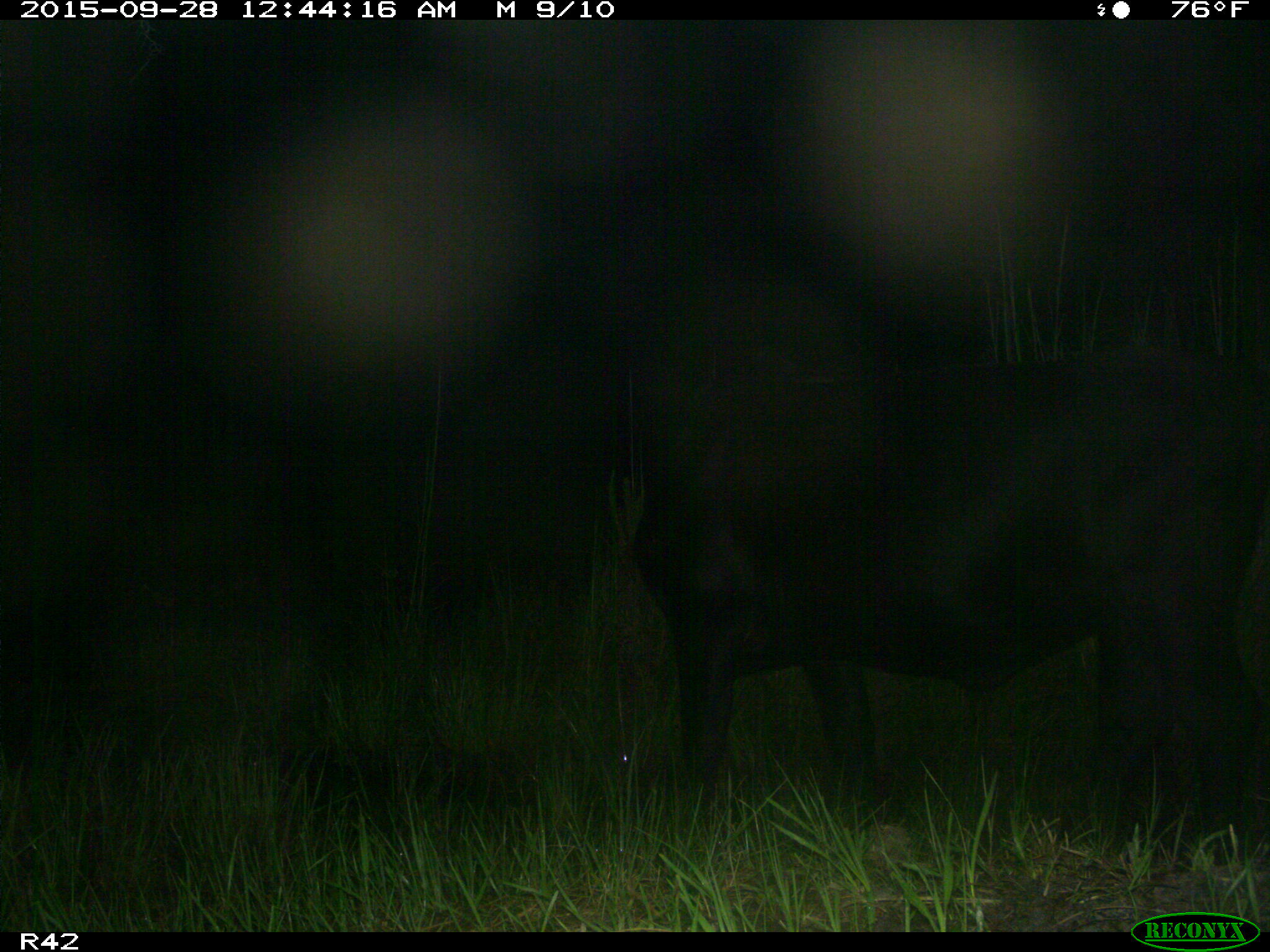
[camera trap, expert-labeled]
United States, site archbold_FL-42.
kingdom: Animalia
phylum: Chordata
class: Mammalia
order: Artiodactyla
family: Bovidae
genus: Bos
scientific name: Bos taurus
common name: domestic cow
Bos taurus (domestic cow).